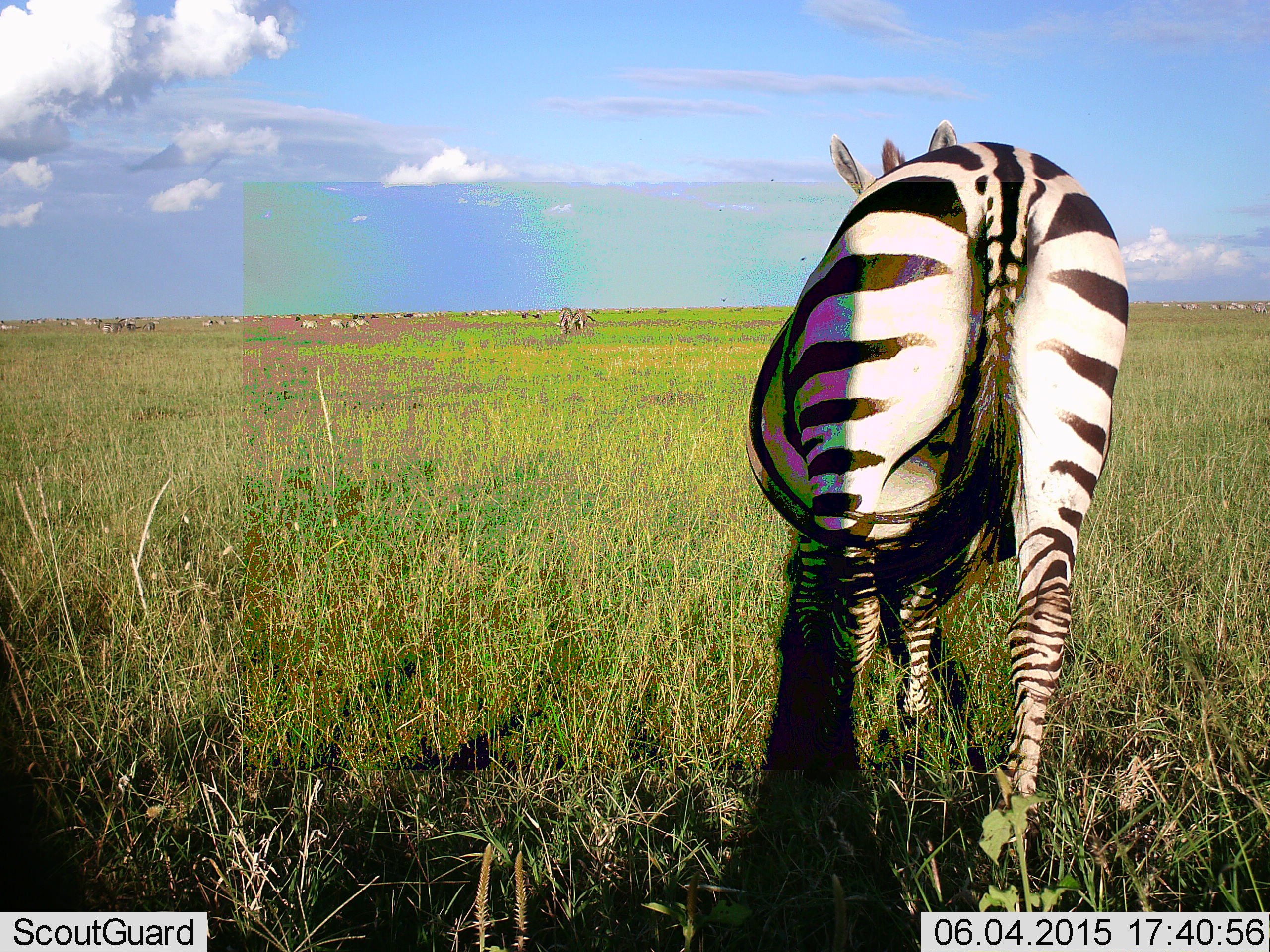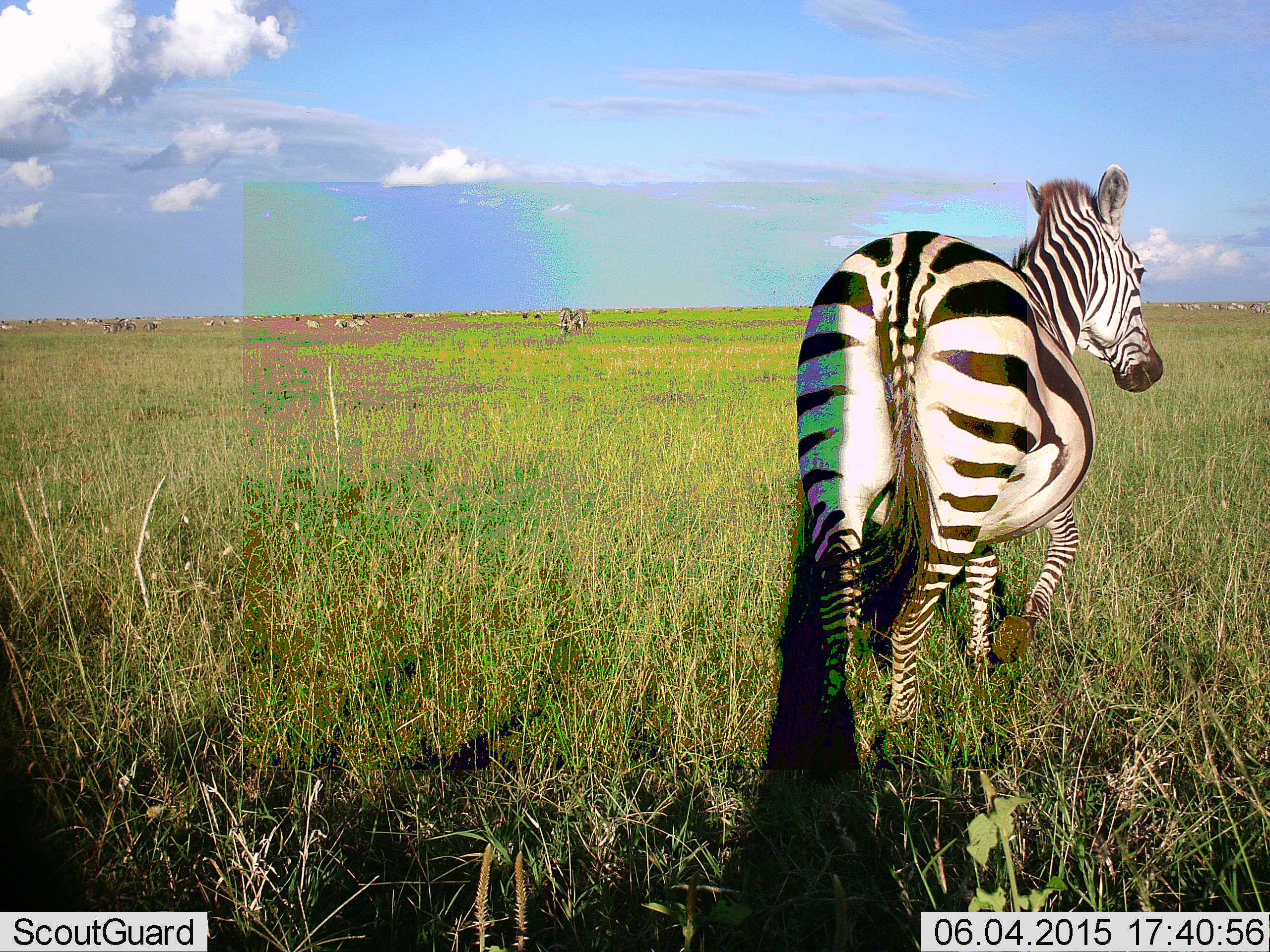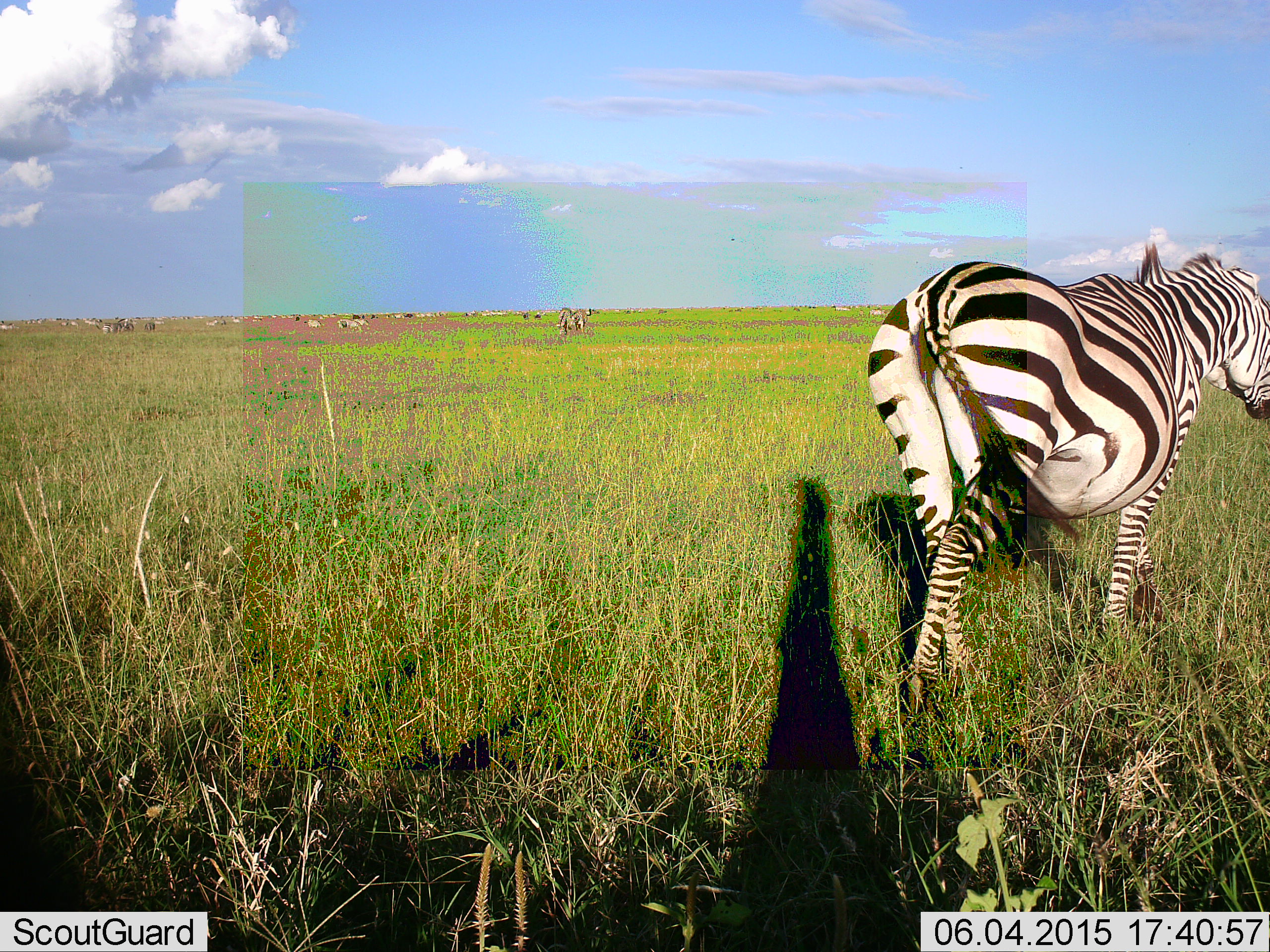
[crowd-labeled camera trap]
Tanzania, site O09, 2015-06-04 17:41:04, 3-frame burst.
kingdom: Animalia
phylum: Chordata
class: Mammalia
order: Perissodactyla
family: Equidae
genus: Equus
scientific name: Equus quagga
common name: plains zebra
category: zebra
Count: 1.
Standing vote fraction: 17%.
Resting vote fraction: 0%.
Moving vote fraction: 100%.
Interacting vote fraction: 0%.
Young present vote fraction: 0%.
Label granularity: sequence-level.